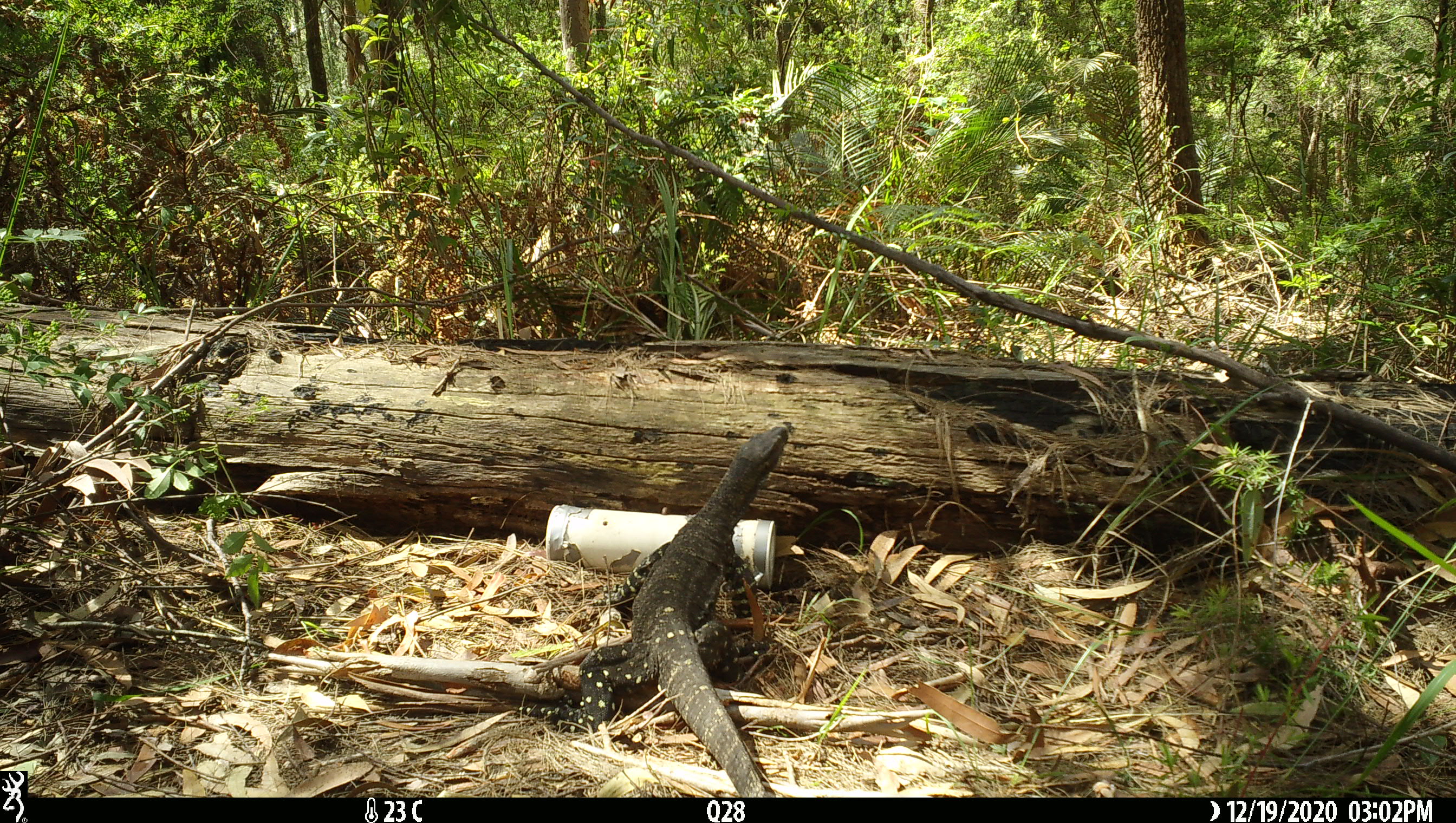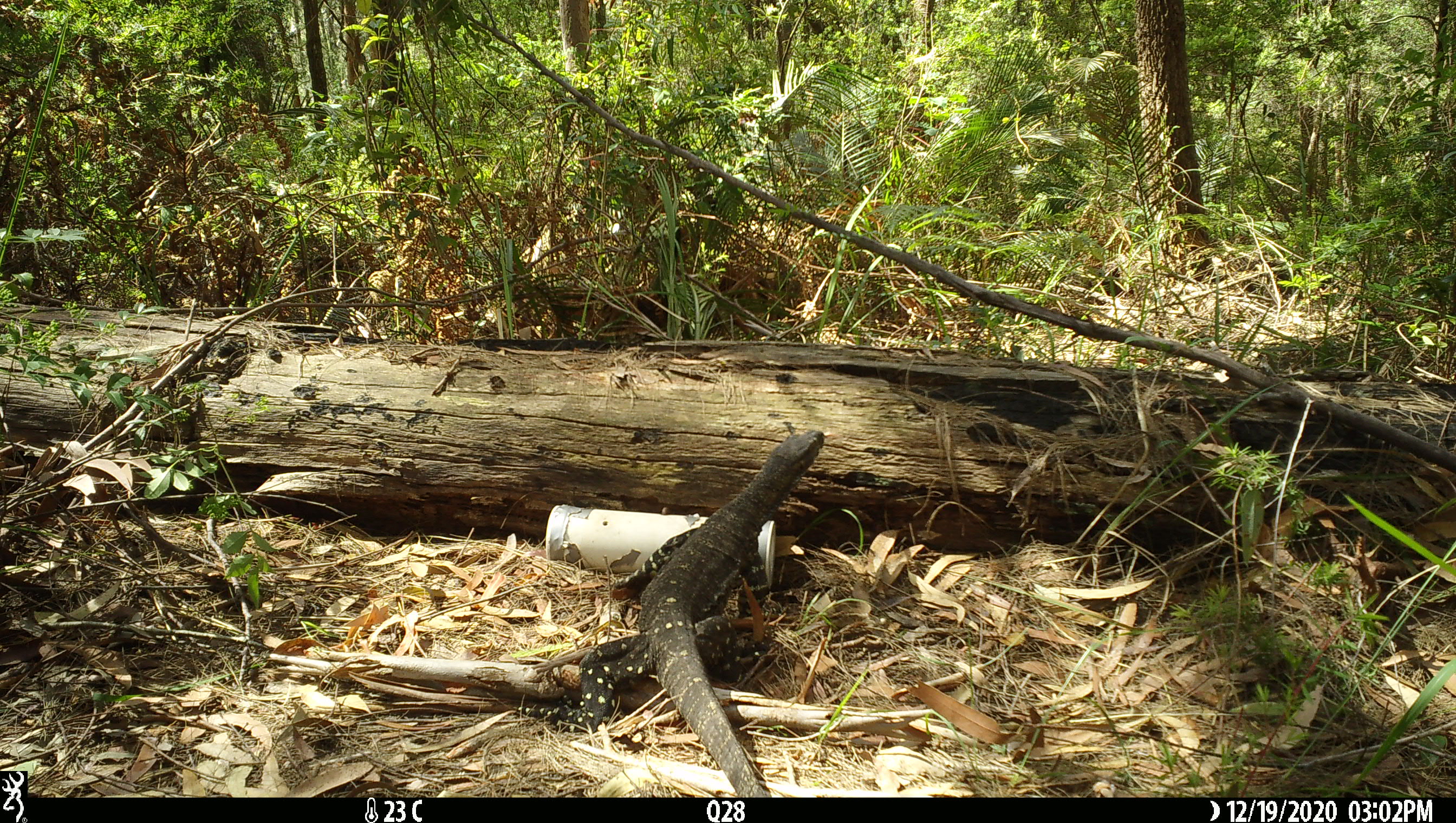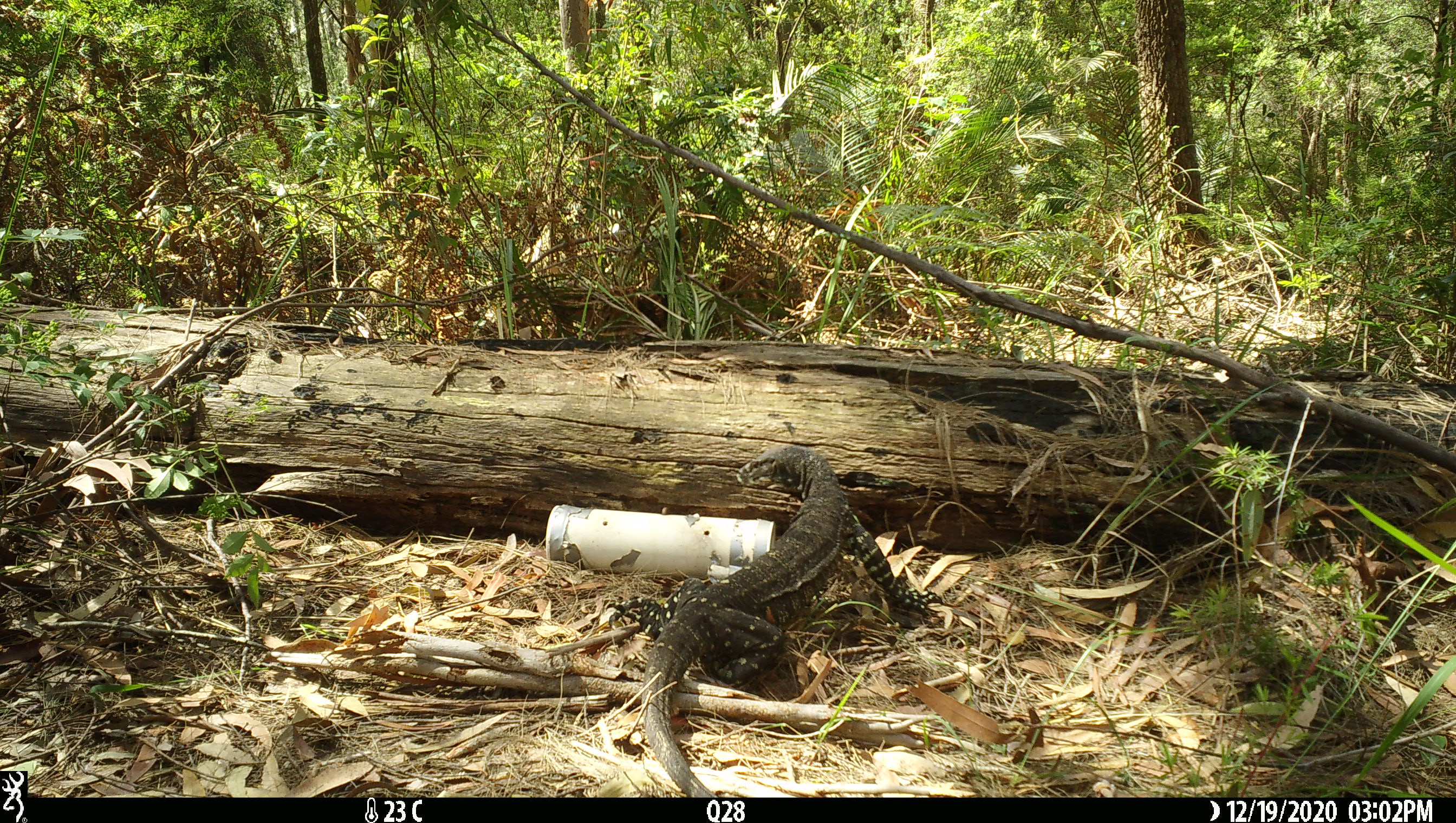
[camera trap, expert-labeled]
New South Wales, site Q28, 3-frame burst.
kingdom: Animalia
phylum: Chordata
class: Reptilia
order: Squamata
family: Varanidae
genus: Varanus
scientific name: Varanus varius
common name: lace monitor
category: goanna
Goanna (lace monitor) (Varanus varius).